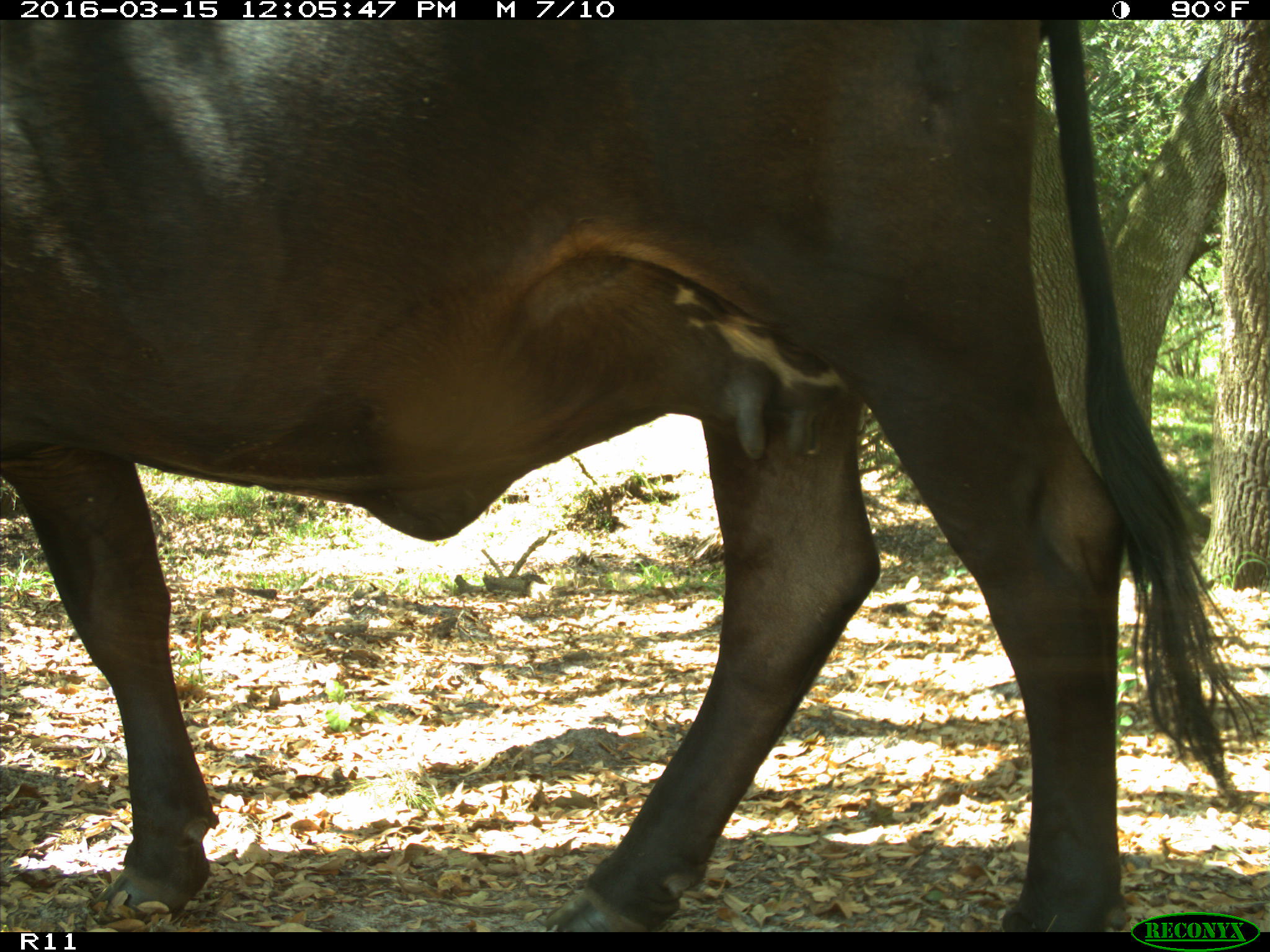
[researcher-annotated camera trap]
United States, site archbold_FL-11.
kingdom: Animalia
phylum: Chordata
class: Mammalia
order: Artiodactyla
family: Bovidae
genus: Bos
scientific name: Bos taurus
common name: domestic cow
Bos taurus (domestic cow).